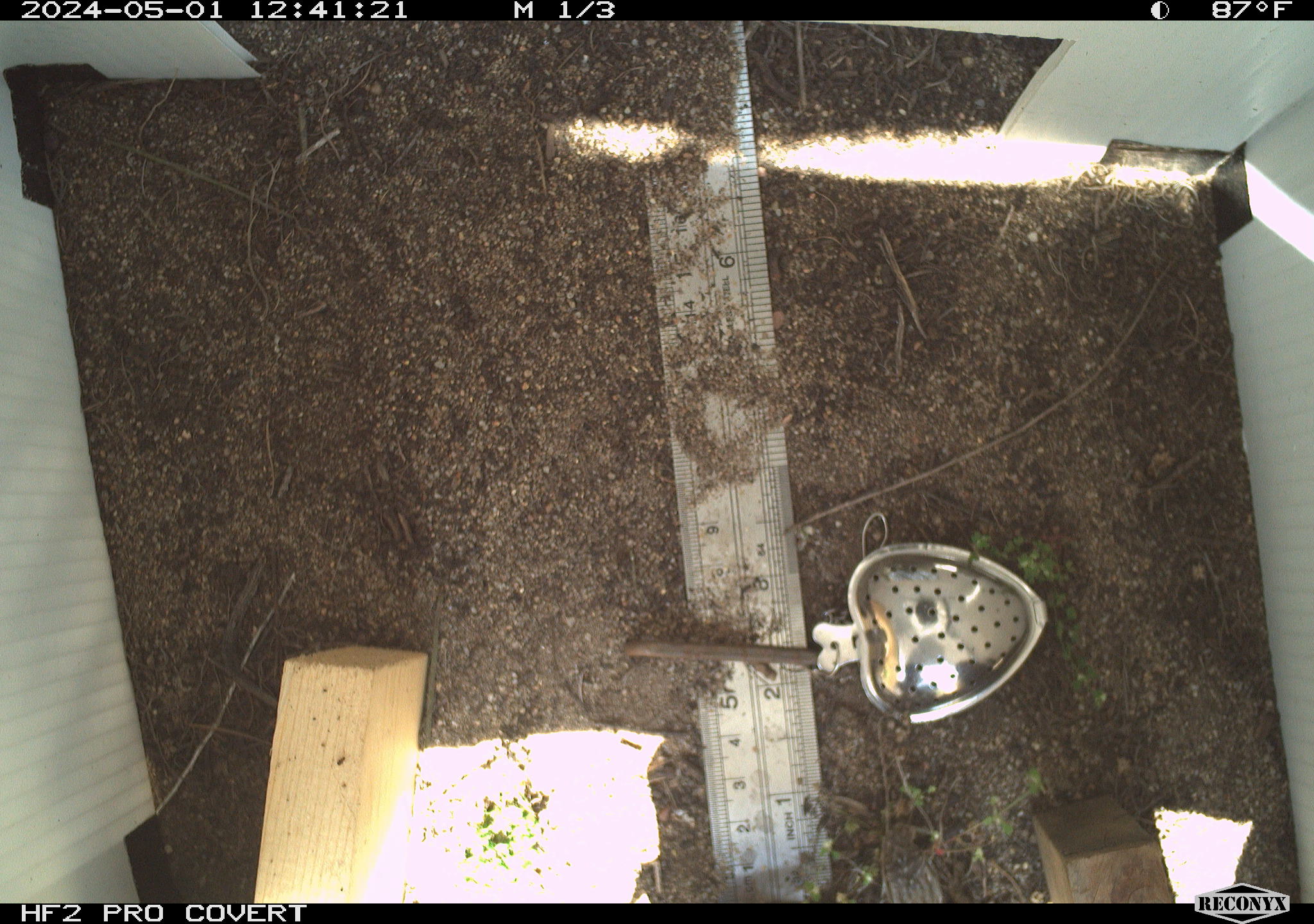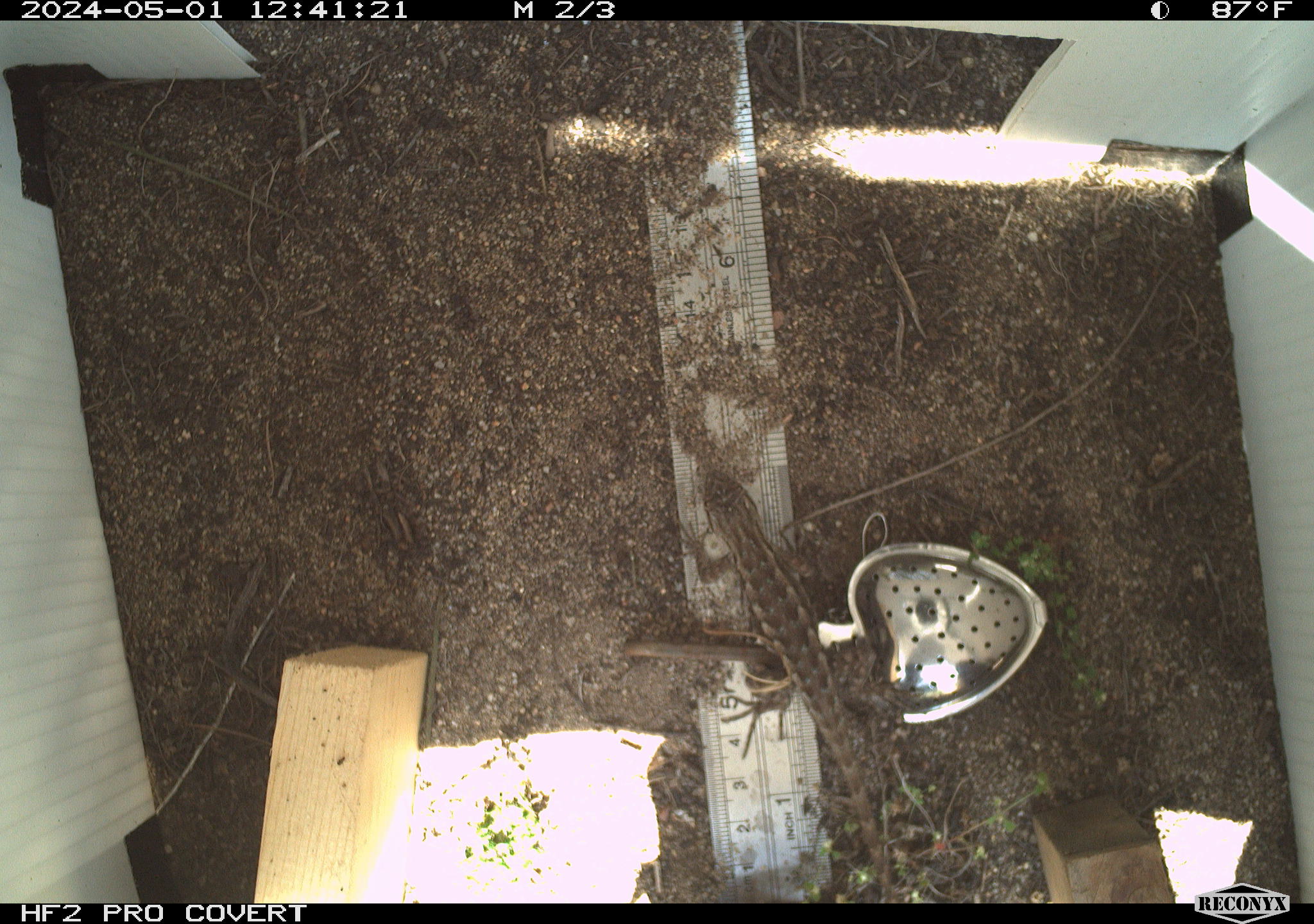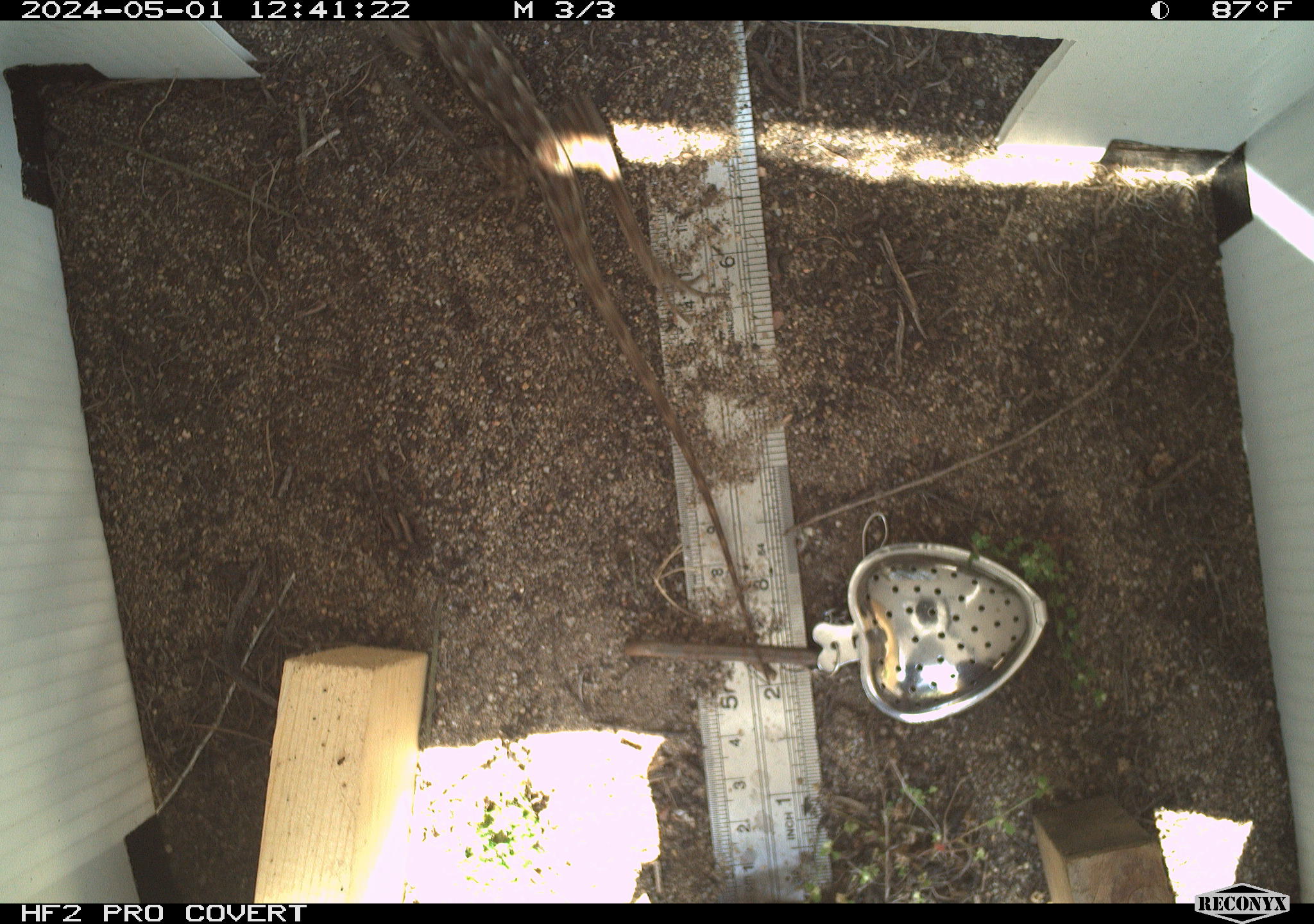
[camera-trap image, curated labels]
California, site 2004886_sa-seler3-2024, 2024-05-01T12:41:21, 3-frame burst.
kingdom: Animalia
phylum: Chordata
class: Reptilia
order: Squamata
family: Phrynosomatidae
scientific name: Phrynosomatidae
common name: phrynosomatid lizards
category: phrynosomatidae family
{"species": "phrynosomatidae family (phrynosomatid lizards) (Phrynosomatidae)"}